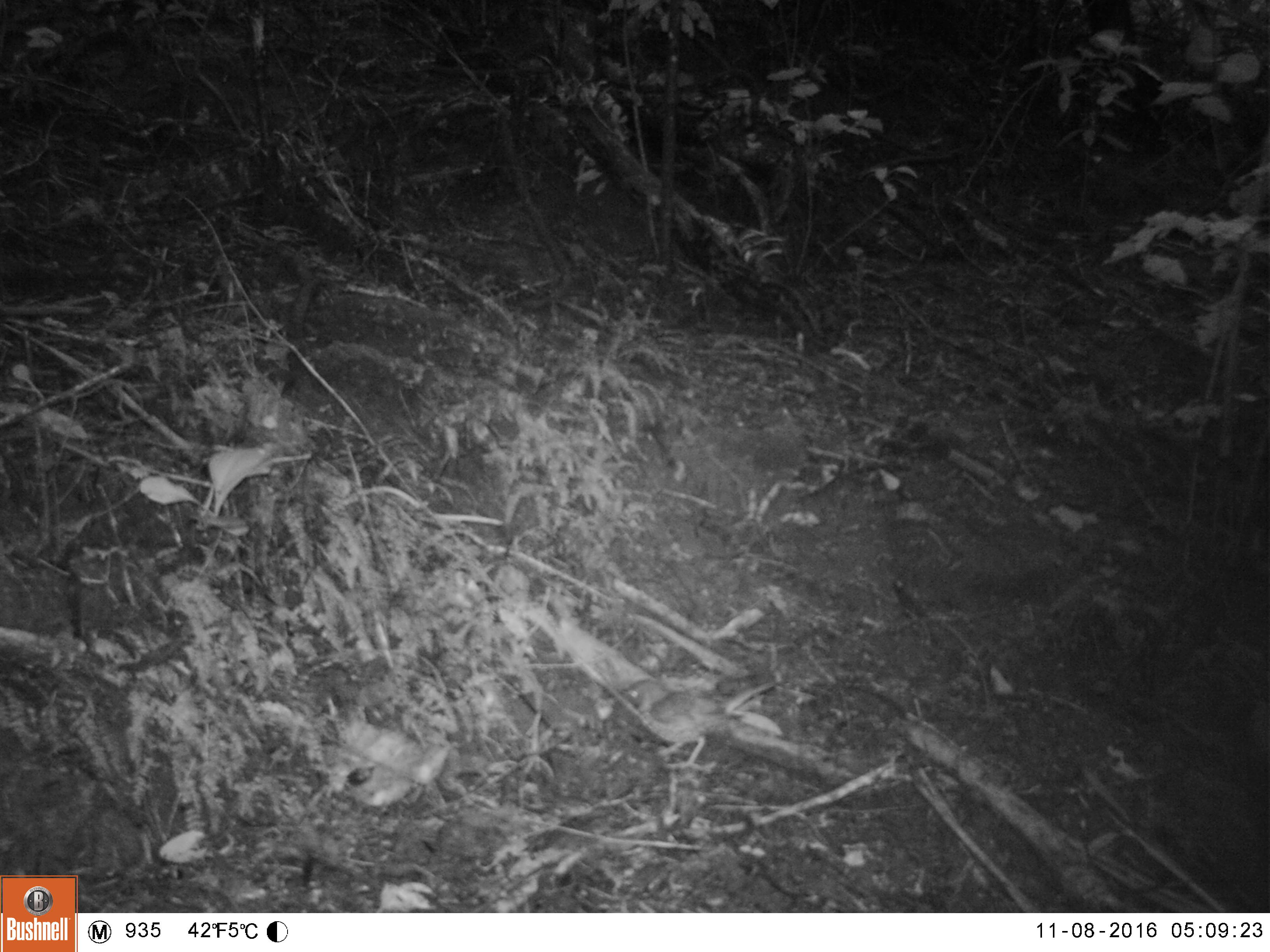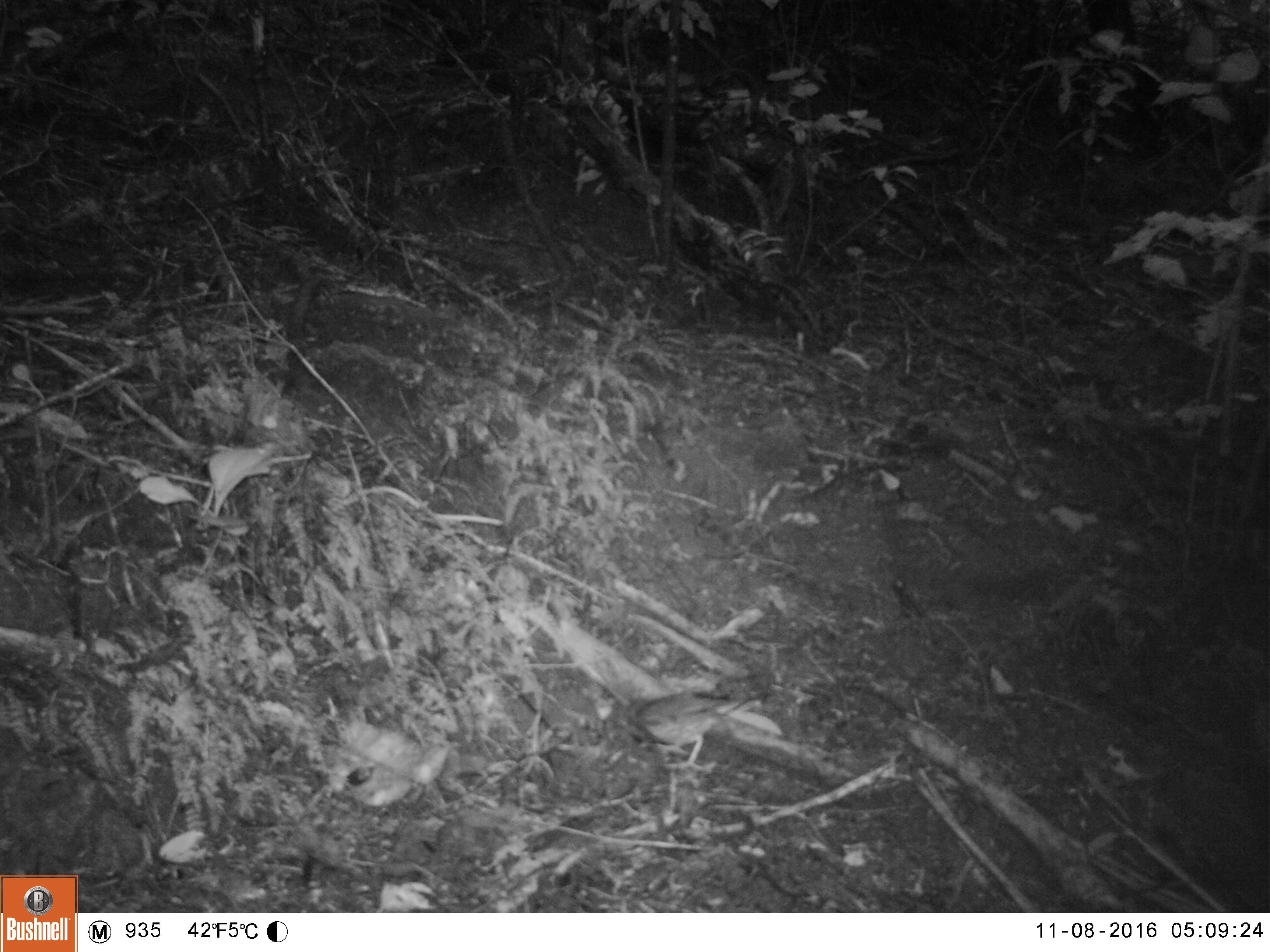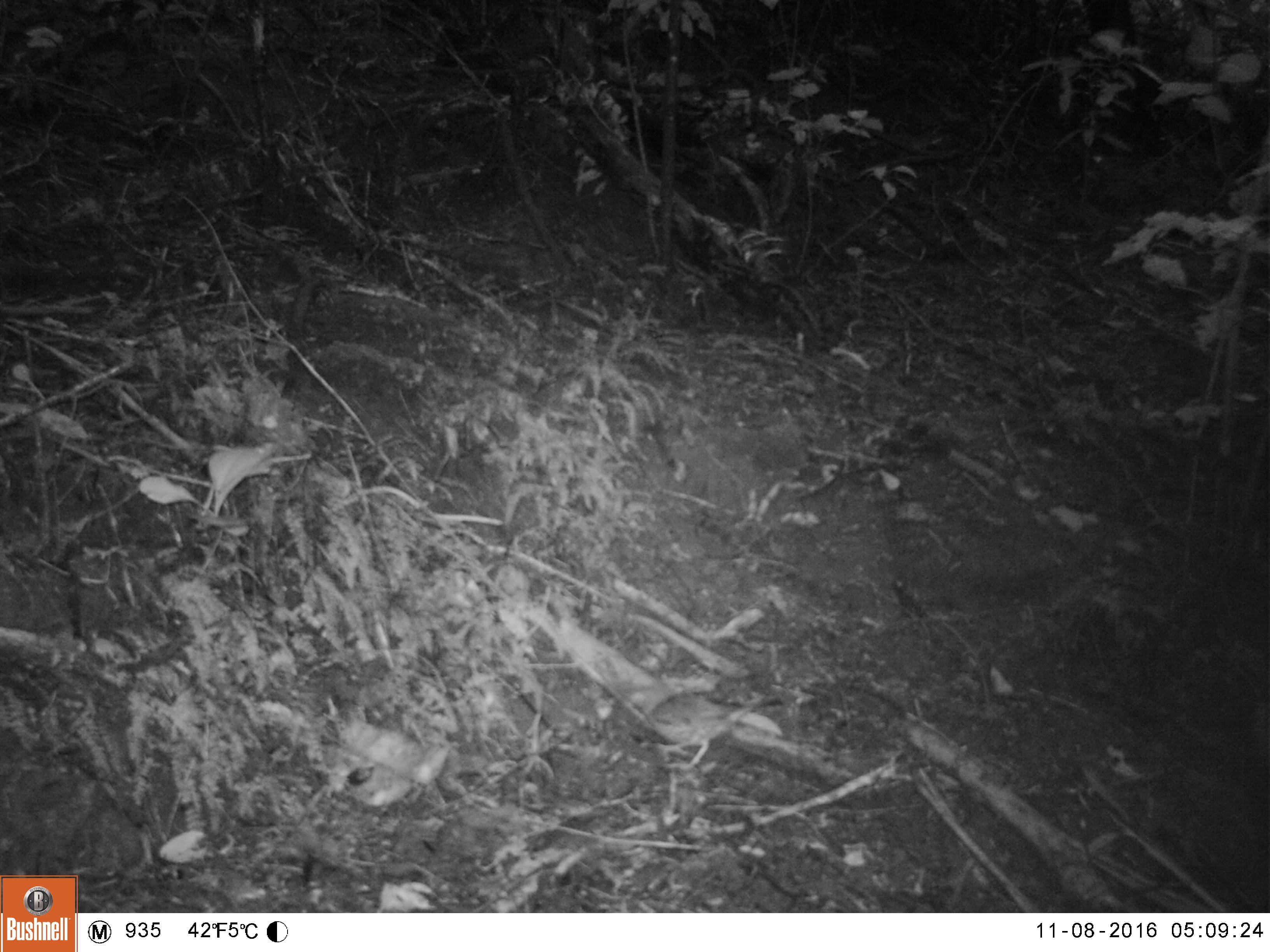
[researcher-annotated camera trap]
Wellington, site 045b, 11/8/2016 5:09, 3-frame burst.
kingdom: Animalia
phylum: Chordata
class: Aves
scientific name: Aves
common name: bird